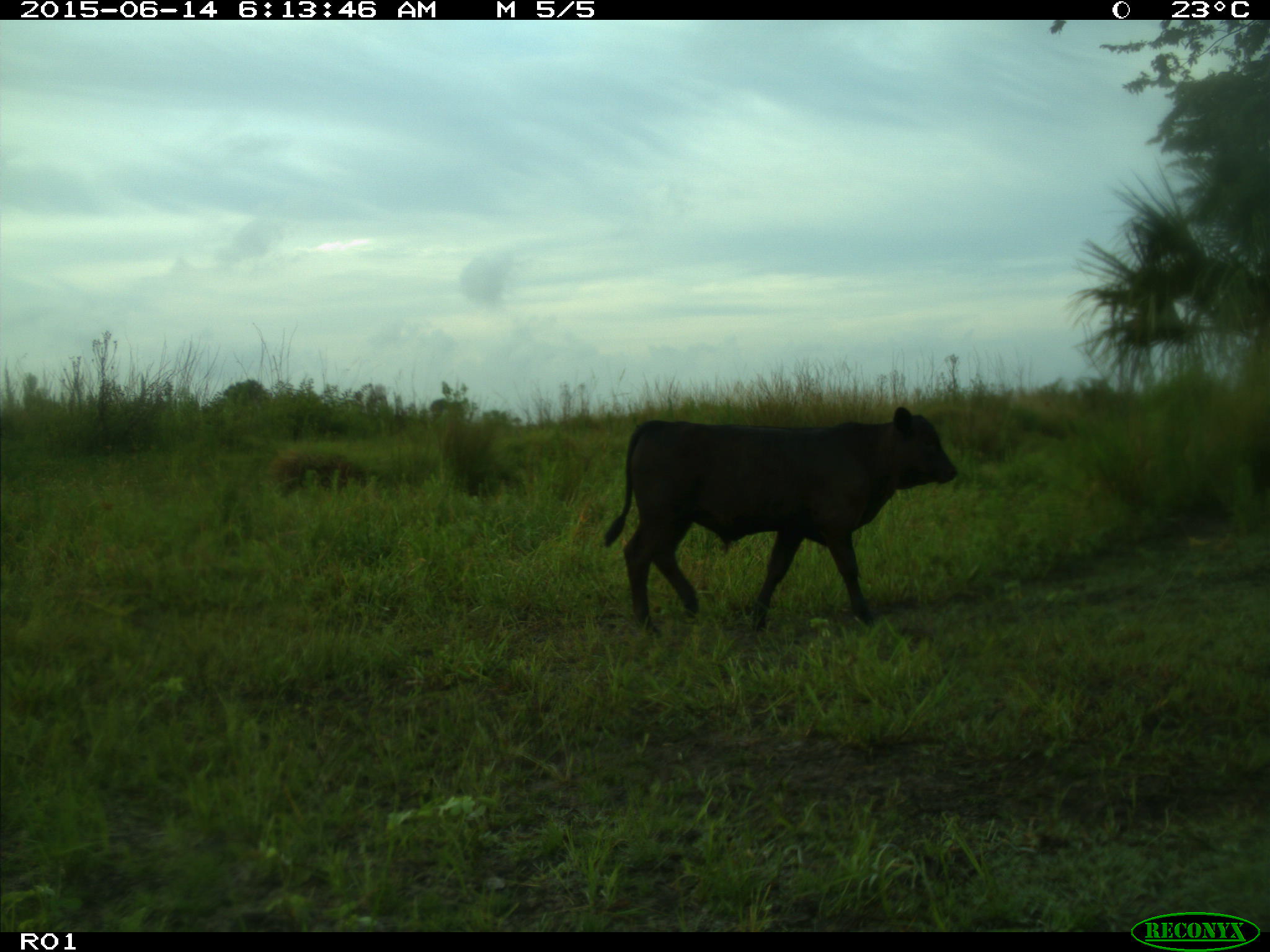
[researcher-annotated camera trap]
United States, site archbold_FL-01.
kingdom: Animalia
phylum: Chordata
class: Mammalia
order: Artiodactyla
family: Bovidae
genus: Bos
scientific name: Bos taurus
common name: domestic cow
Bos taurus (domestic cow).